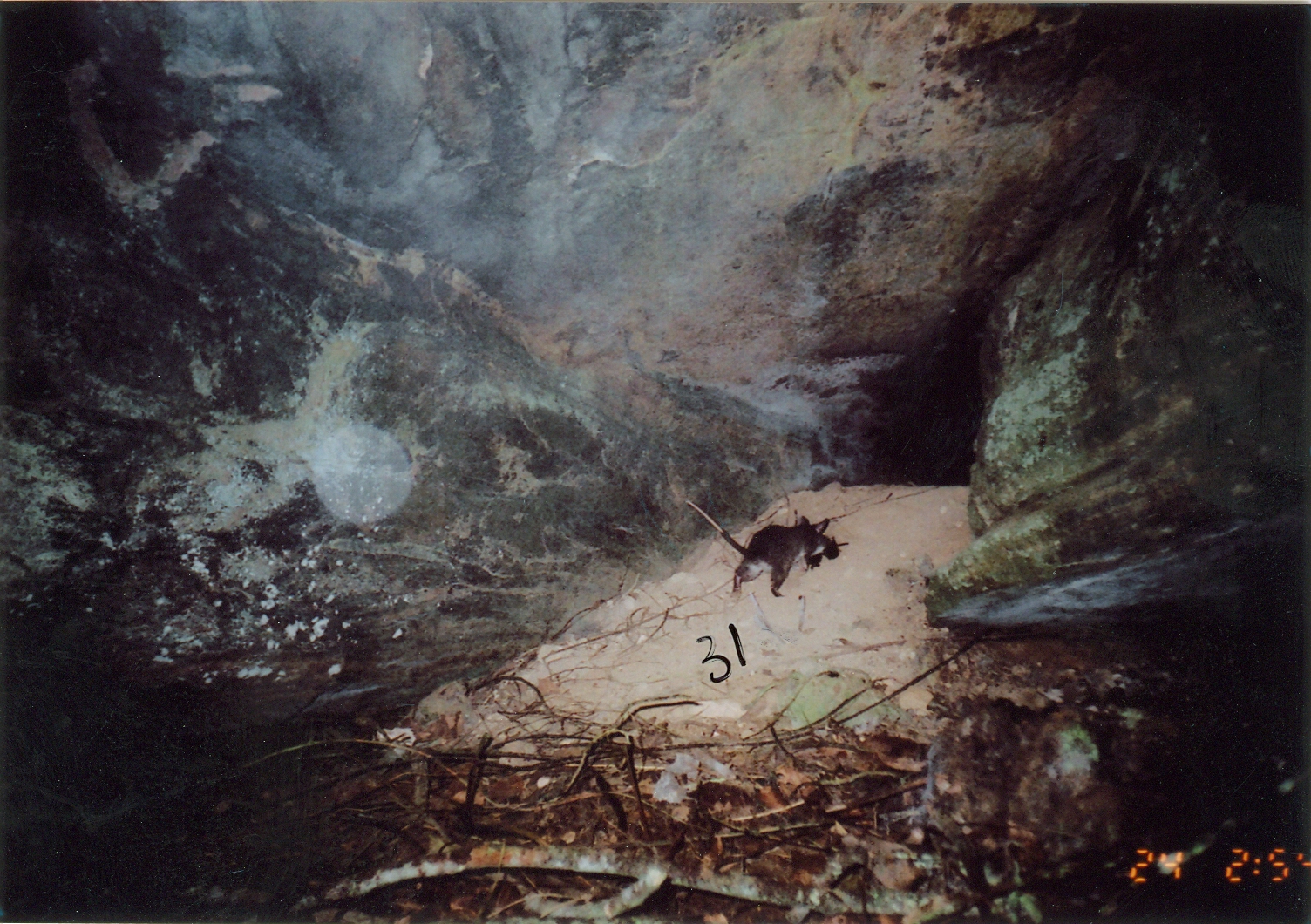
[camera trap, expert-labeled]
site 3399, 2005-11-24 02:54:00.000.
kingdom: Animalia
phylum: Chordata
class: Mammalia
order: Rodentia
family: Nesomyidae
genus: Cricetomys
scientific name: Cricetomys gambianus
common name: african giant pouched rat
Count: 1.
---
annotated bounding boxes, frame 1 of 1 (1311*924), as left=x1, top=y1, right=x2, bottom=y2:
cricetomys gambianus: left=683, top=498, right=831, bottom=597; left=803, top=531, right=850, bottom=573